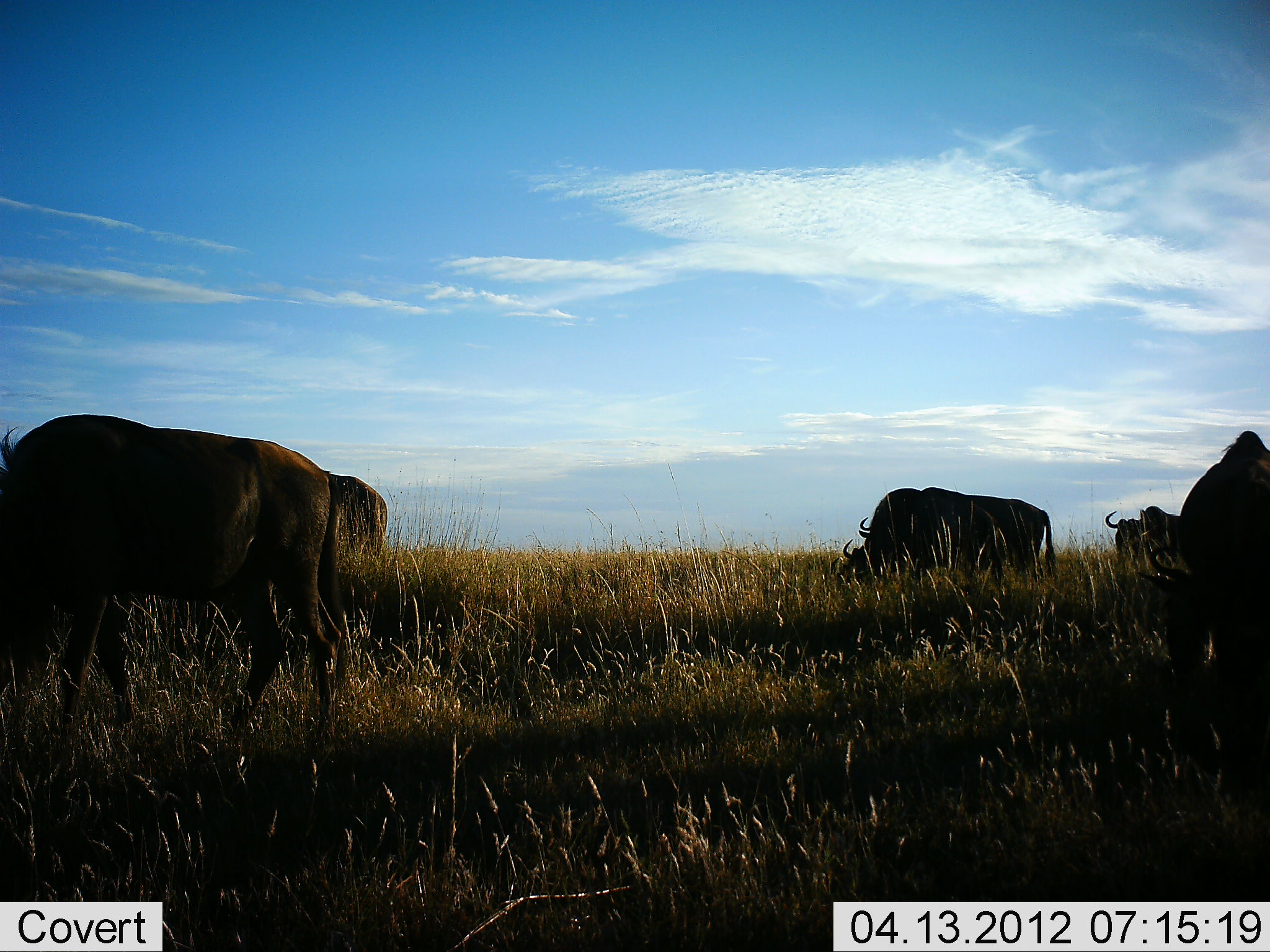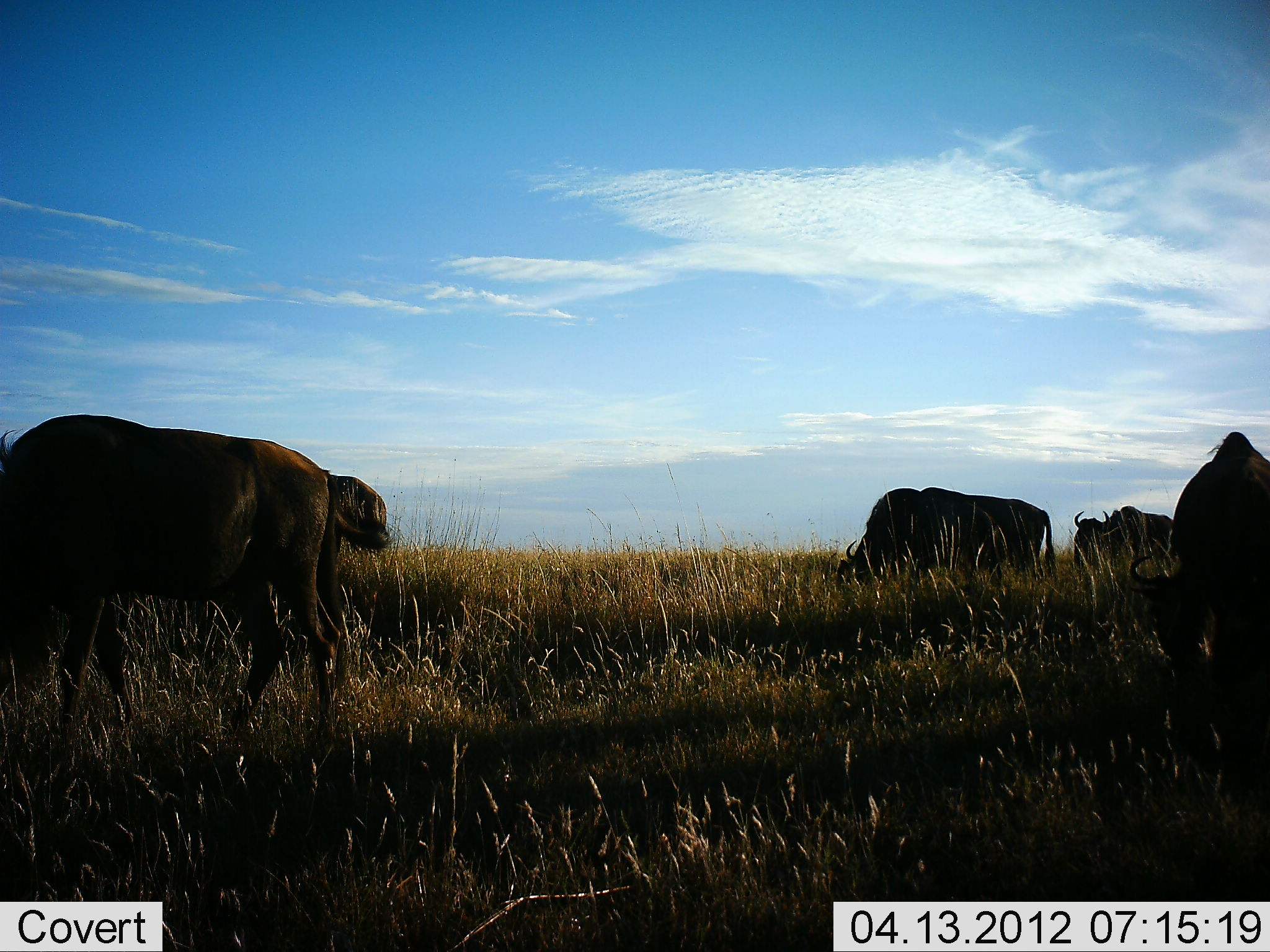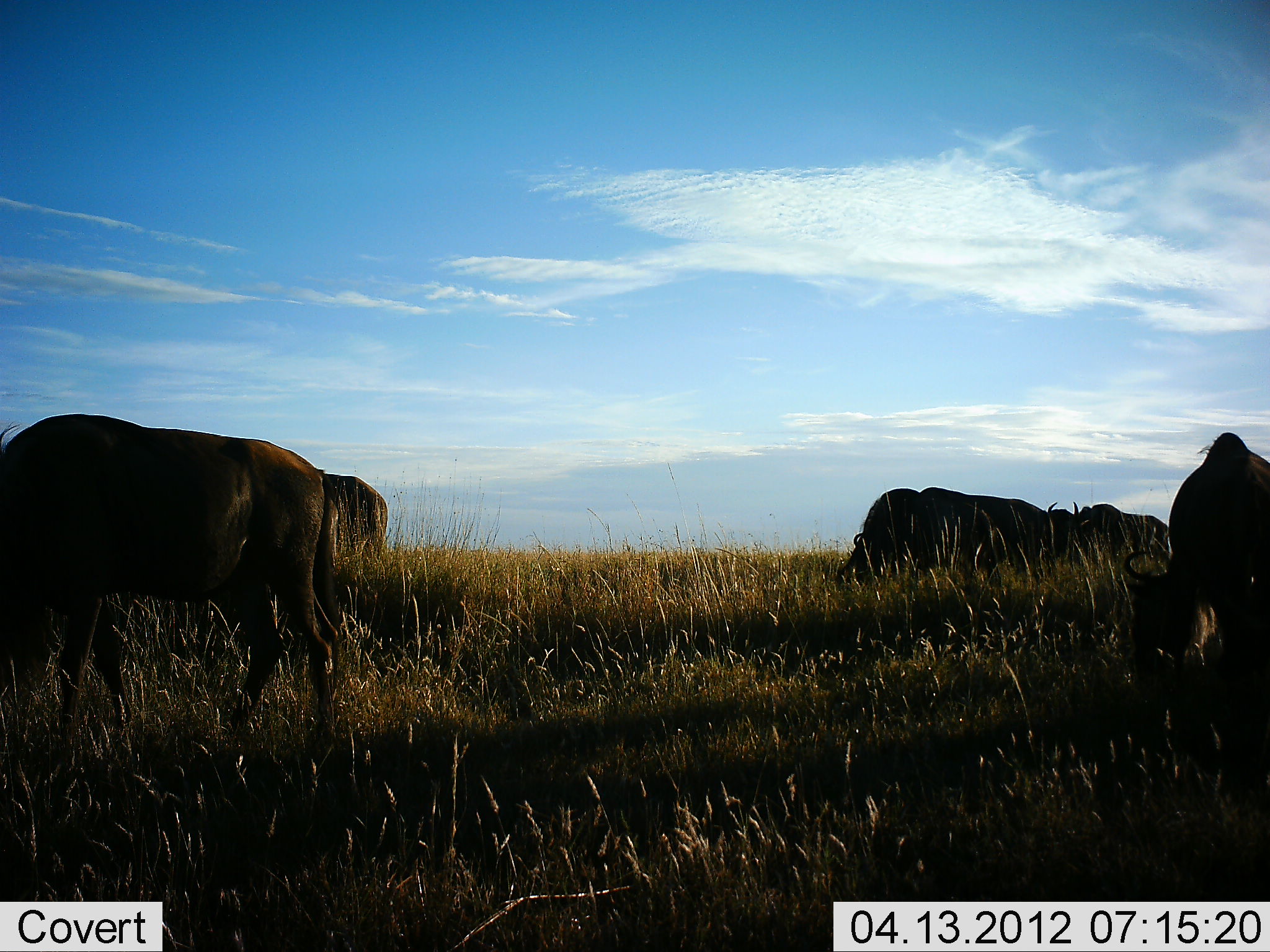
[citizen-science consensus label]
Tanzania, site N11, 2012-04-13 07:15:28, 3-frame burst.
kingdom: Animalia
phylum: Chordata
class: Mammalia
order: Artiodactyla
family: Bovidae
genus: Connochaetes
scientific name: Connochaetes taurinus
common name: blue wildebeest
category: wildebeest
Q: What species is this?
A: Wildebeest (blue wildebeest) (Connochaetes taurinus).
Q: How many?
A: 5.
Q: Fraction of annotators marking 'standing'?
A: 44%.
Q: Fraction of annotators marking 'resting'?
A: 0%.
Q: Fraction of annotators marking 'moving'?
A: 25%.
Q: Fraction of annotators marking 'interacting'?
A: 0%.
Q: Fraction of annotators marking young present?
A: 0%.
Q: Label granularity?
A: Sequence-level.